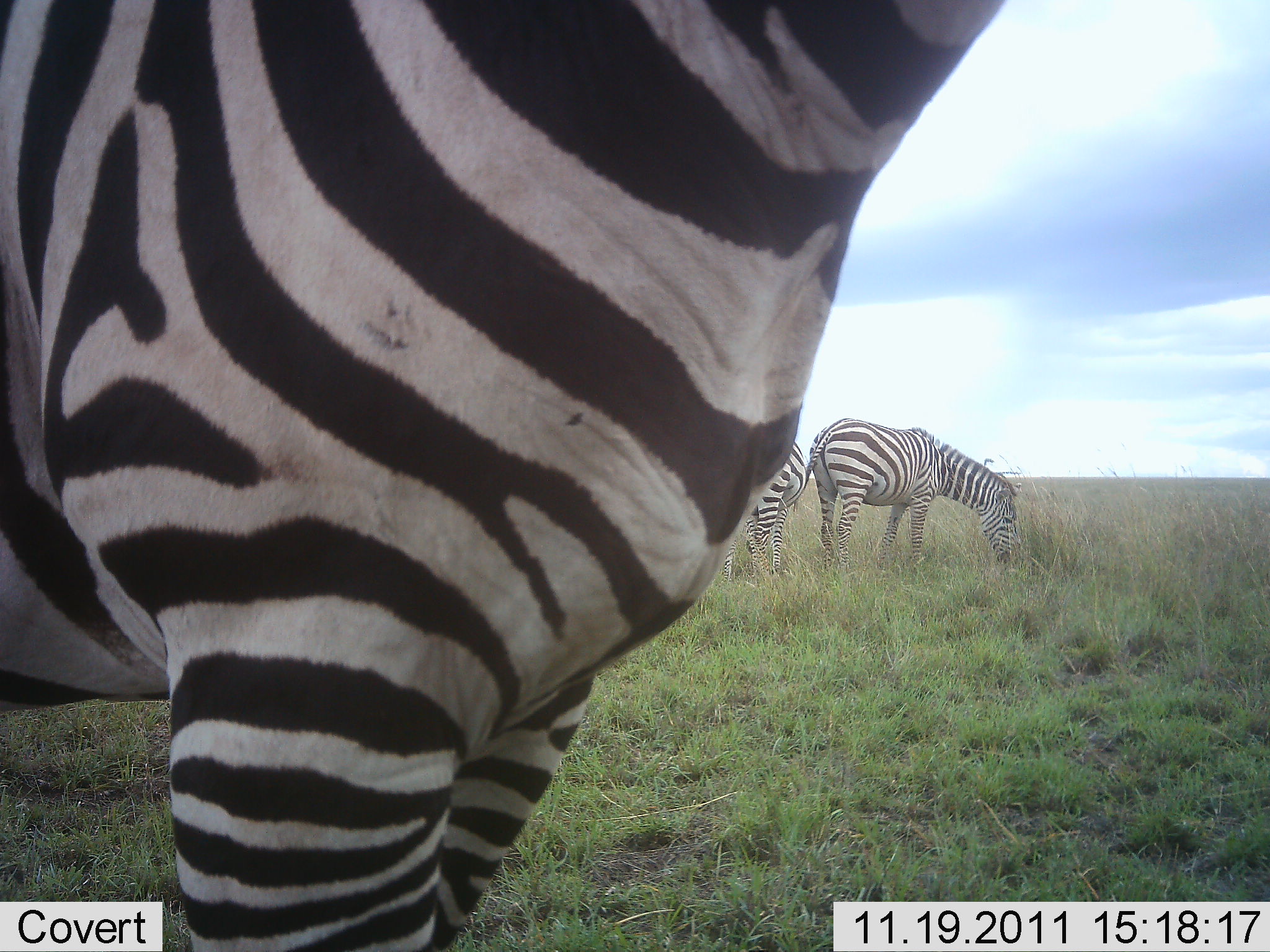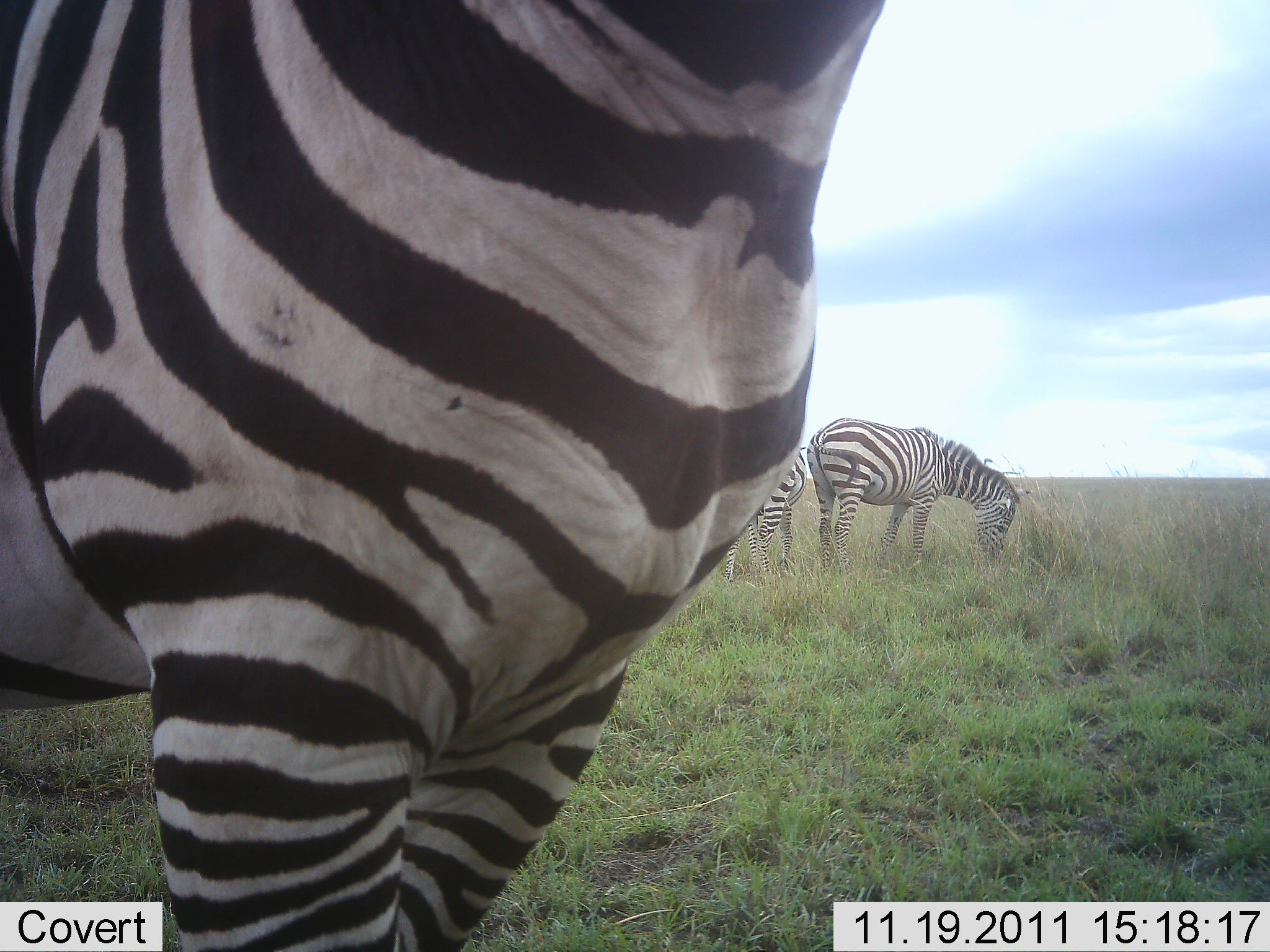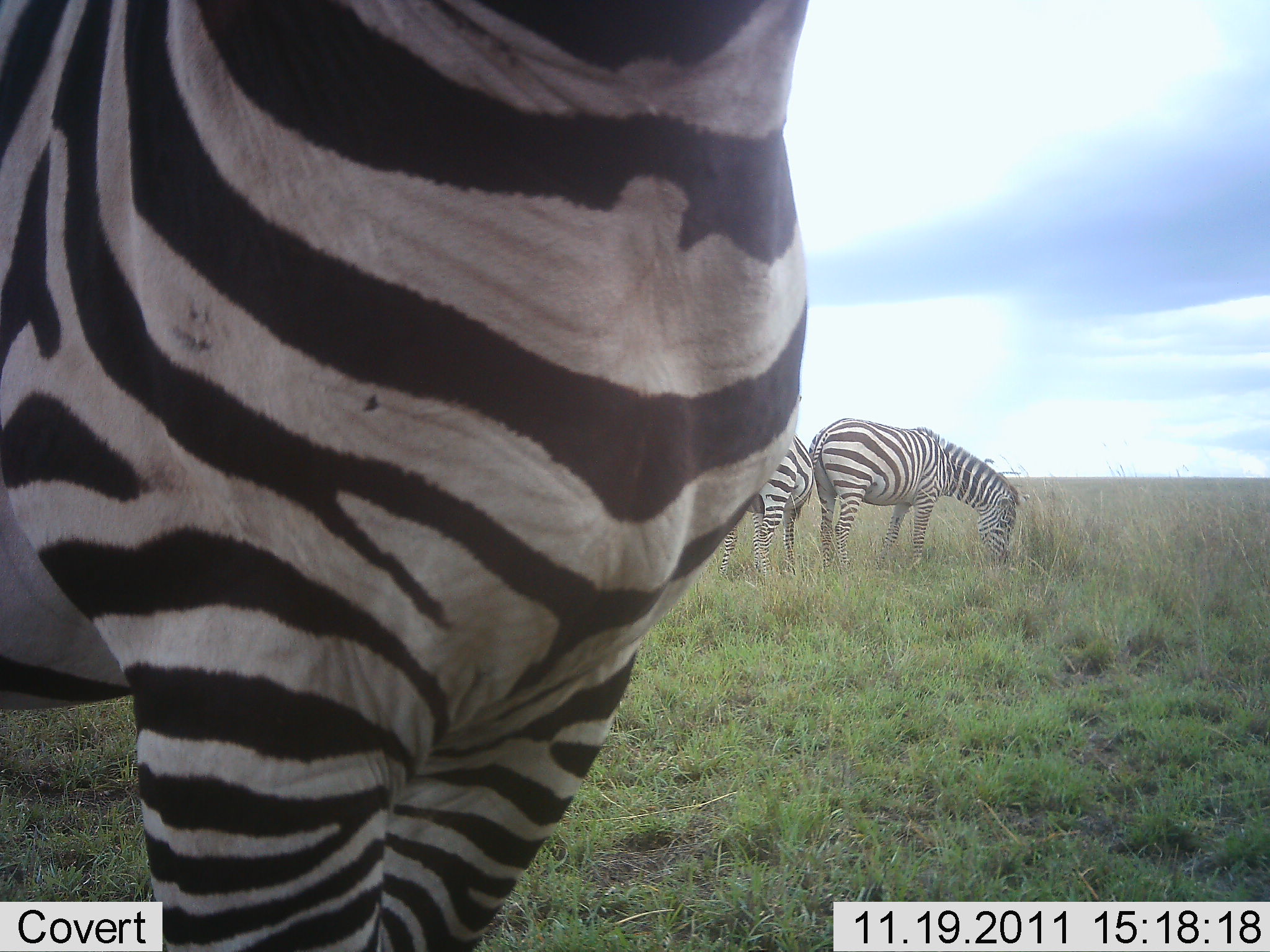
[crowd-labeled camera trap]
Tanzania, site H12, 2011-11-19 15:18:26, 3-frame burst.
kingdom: Animalia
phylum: Chordata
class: Mammalia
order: Perissodactyla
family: Equidae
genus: Equus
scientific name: Equus quagga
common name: plains zebra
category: zebra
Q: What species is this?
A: Zebra (plains zebra) (Equus quagga).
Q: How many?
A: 3.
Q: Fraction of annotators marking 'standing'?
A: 91%.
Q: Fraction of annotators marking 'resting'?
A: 0%.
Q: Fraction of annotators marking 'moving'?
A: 9%.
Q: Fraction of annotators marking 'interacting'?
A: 0%.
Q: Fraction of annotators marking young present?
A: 0%.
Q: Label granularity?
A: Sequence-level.